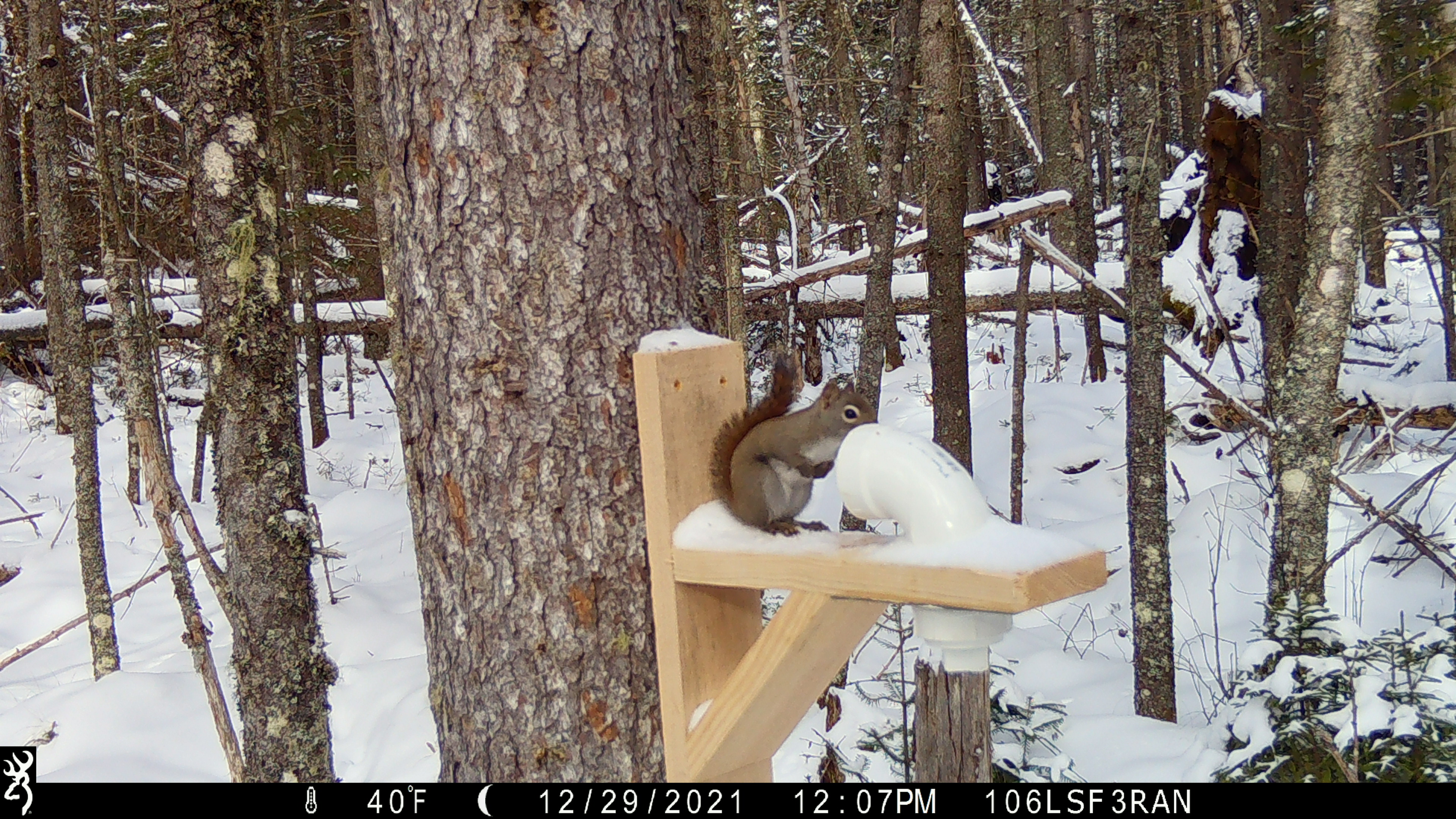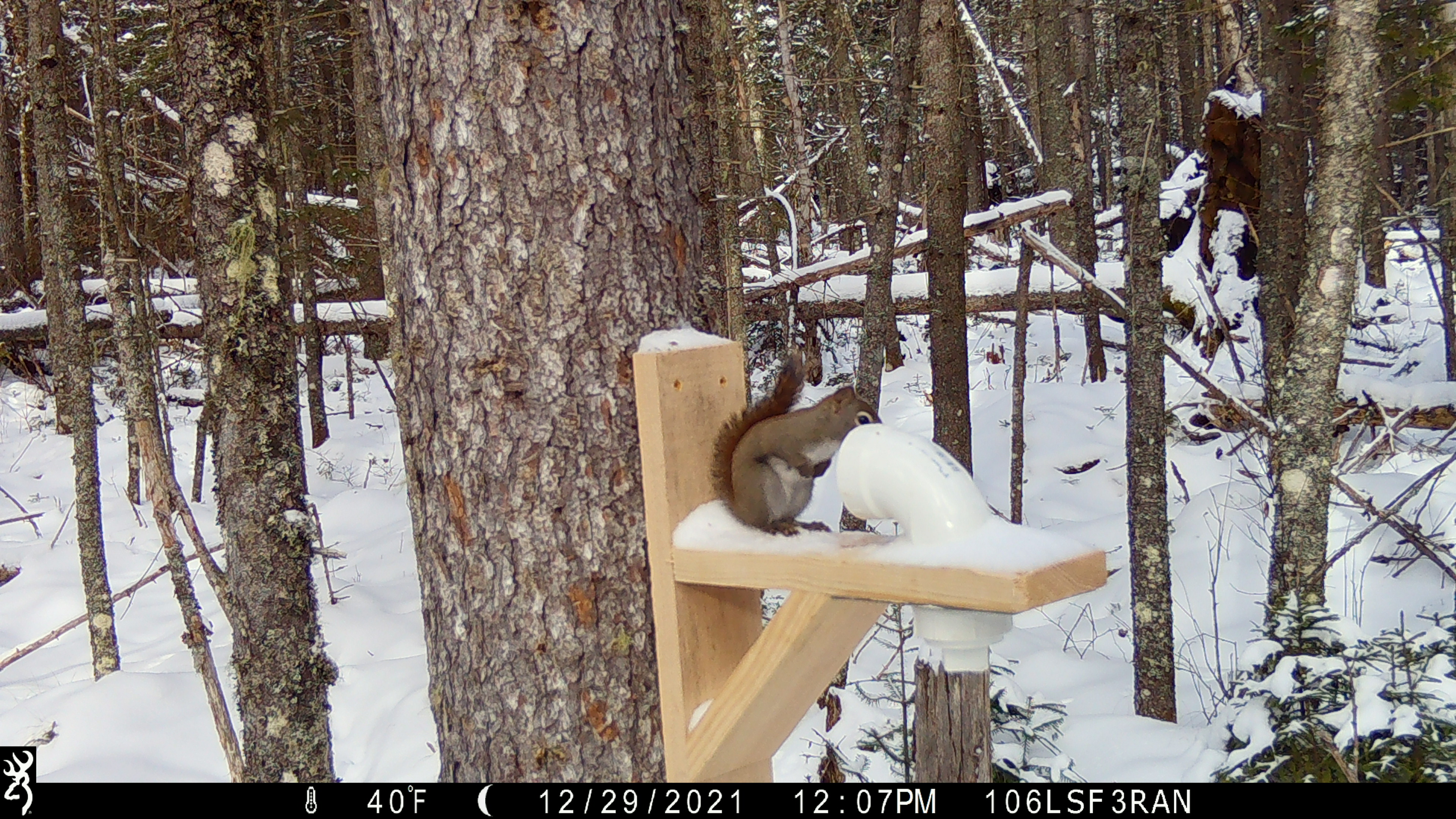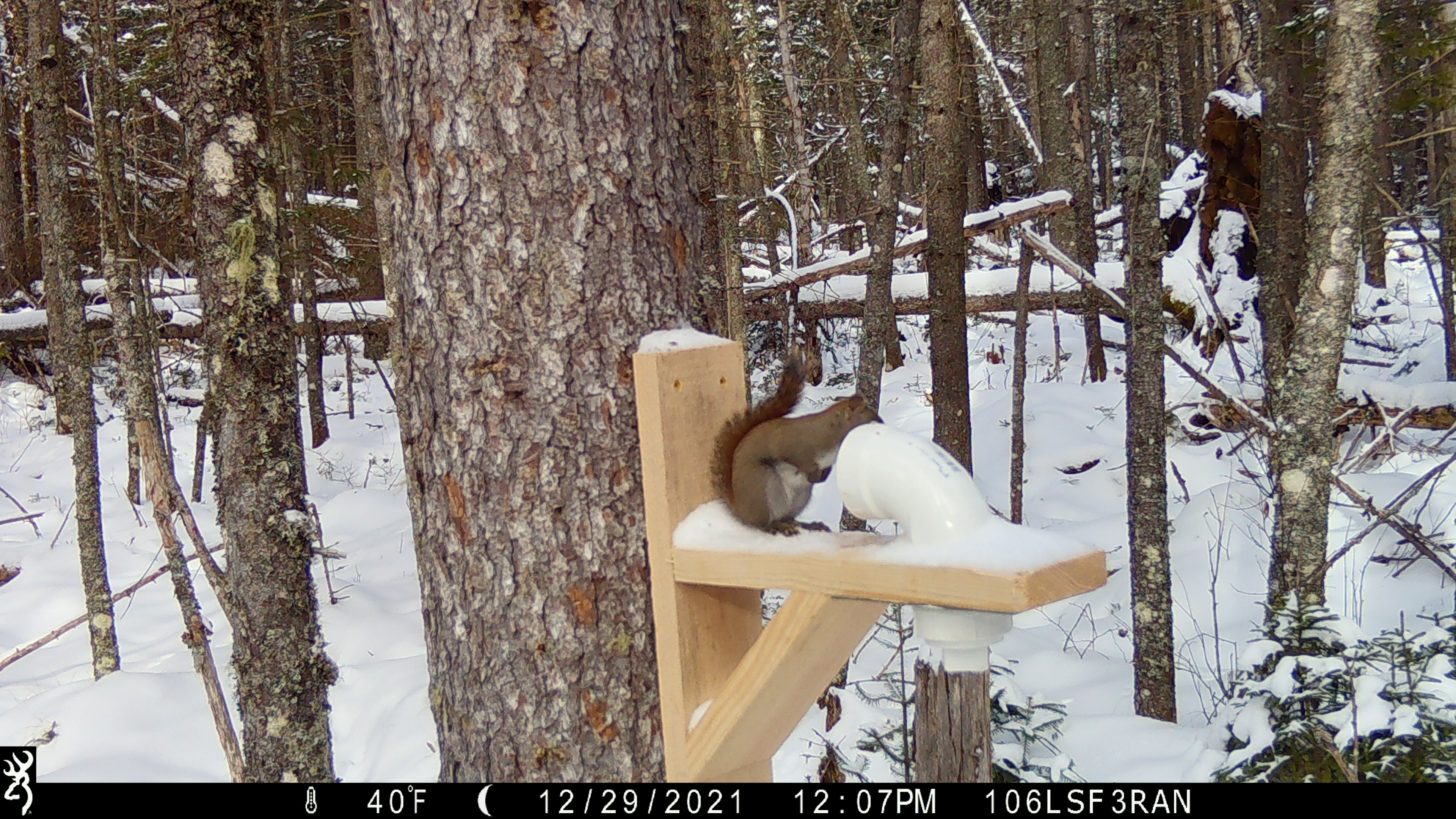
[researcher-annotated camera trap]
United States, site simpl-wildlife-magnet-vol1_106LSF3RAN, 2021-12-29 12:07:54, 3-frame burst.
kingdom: Animalia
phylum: Chordata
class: Mammalia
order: Rodentia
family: Sciuridae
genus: Tamiasciurus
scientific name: Tamiasciurus hudsonicus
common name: red squirrel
Red squirrel (Tamiasciurus hudsonicus).